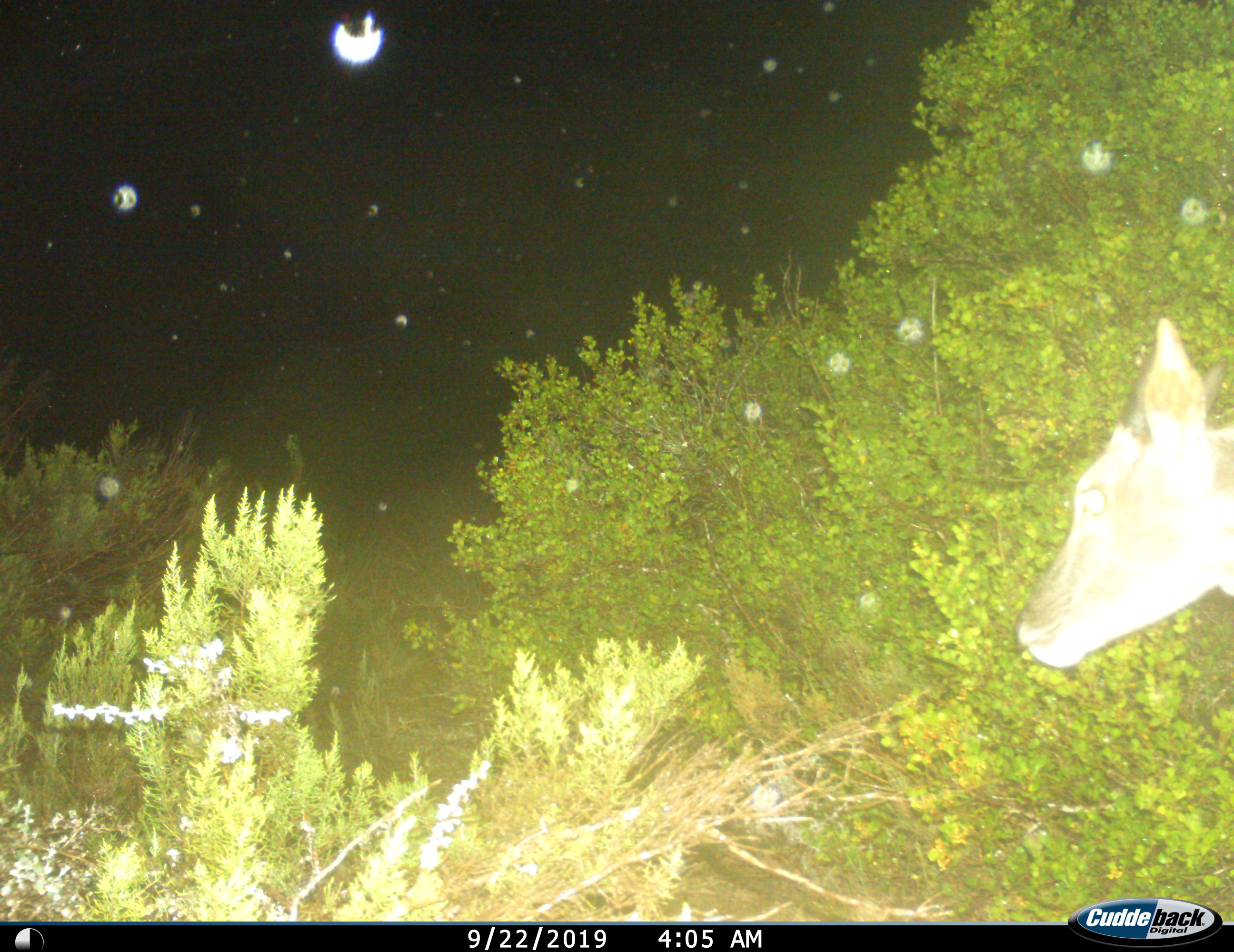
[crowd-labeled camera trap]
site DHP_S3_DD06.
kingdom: Animalia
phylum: Chordata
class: Mammalia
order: Artiodactyla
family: Bovidae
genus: Sylvicapra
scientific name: Sylvicapra grimmia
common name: common duiker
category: duikercommongrey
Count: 1.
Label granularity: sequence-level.